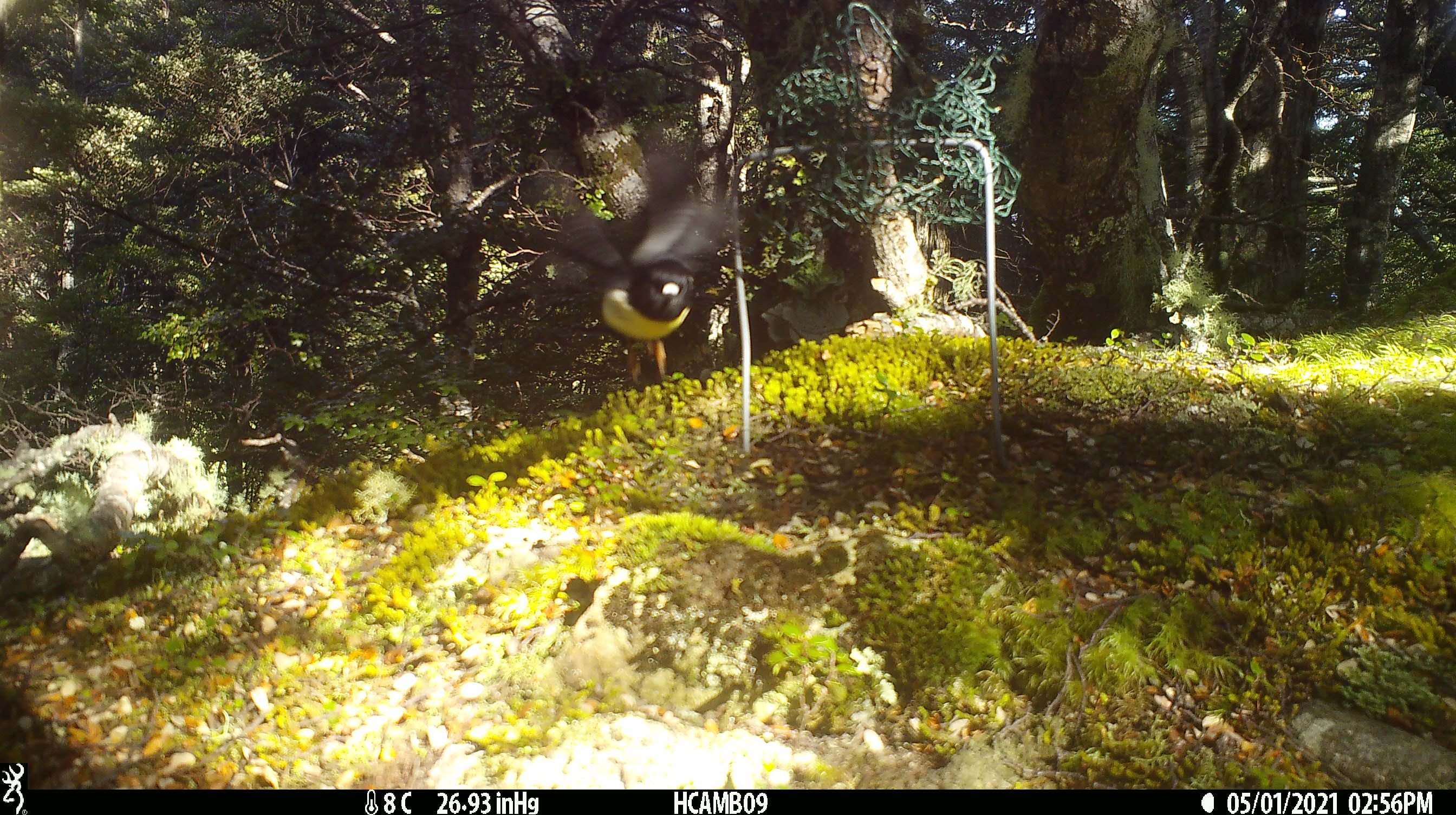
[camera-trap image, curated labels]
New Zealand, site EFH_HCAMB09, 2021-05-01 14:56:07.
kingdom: Animalia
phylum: Chordata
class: Aves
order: Passeriformes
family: Petroicidae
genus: Petroica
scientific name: Petroica macrocephala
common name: tomtit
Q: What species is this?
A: Tomtit (Petroica macrocephala).